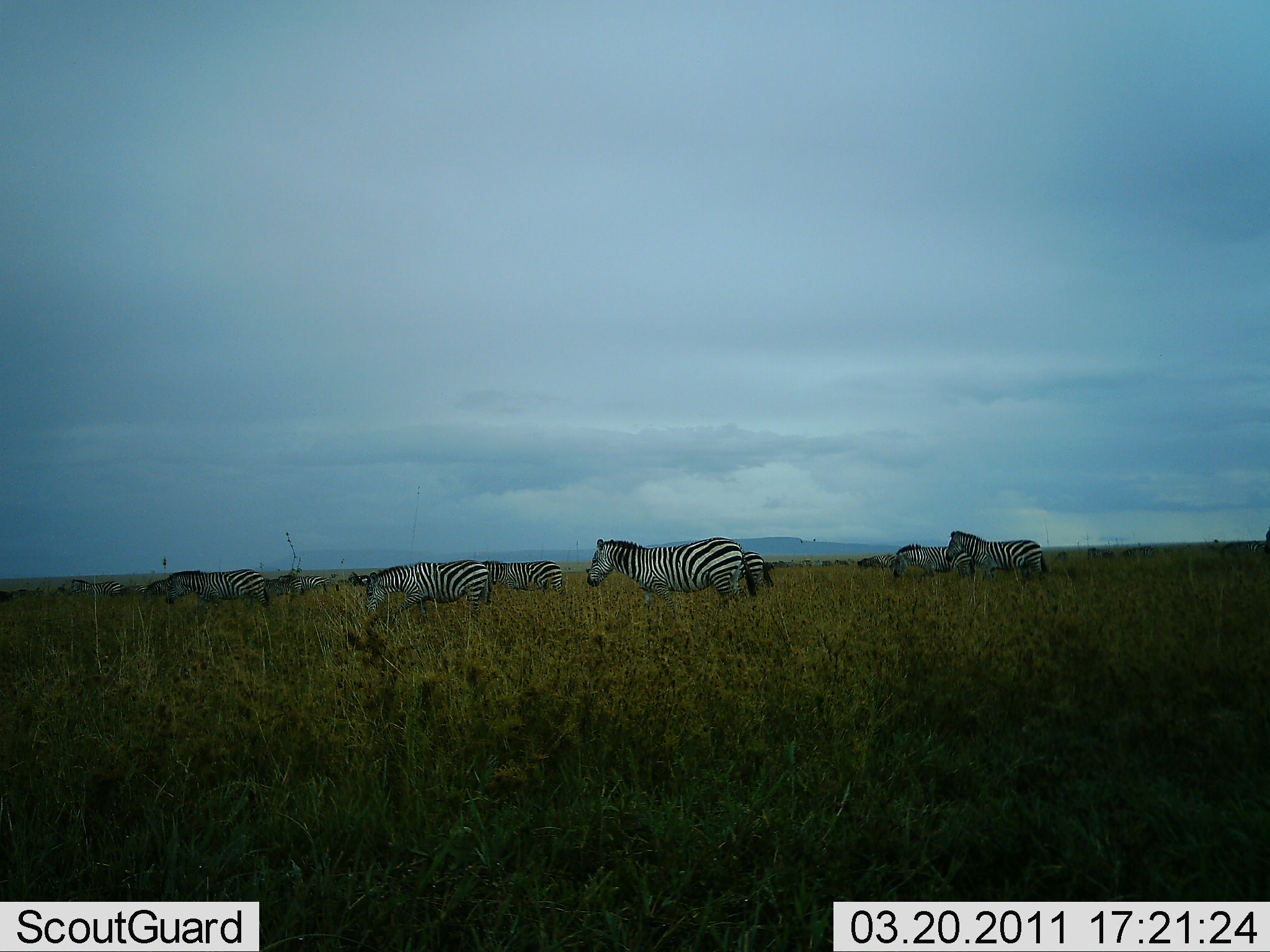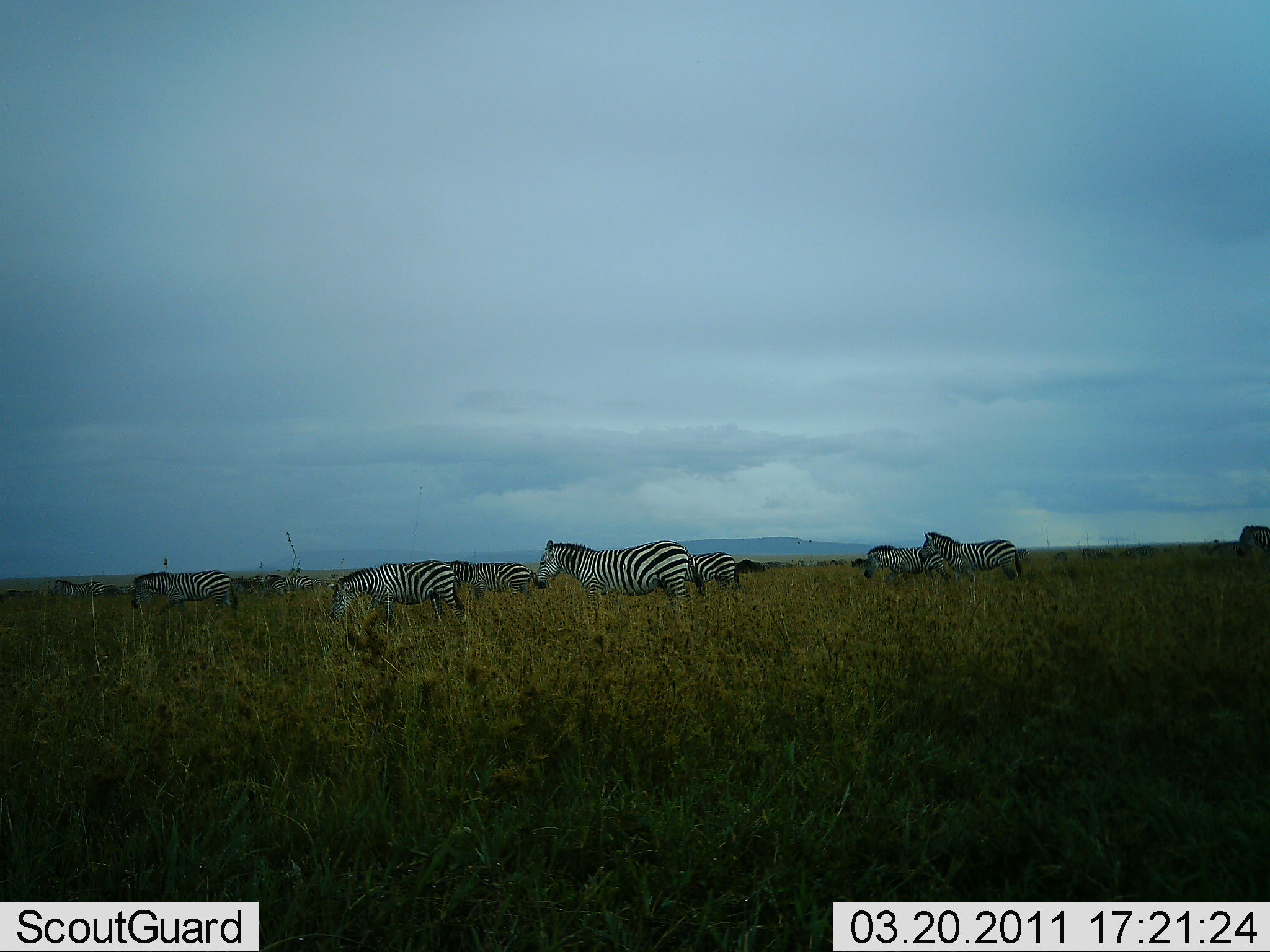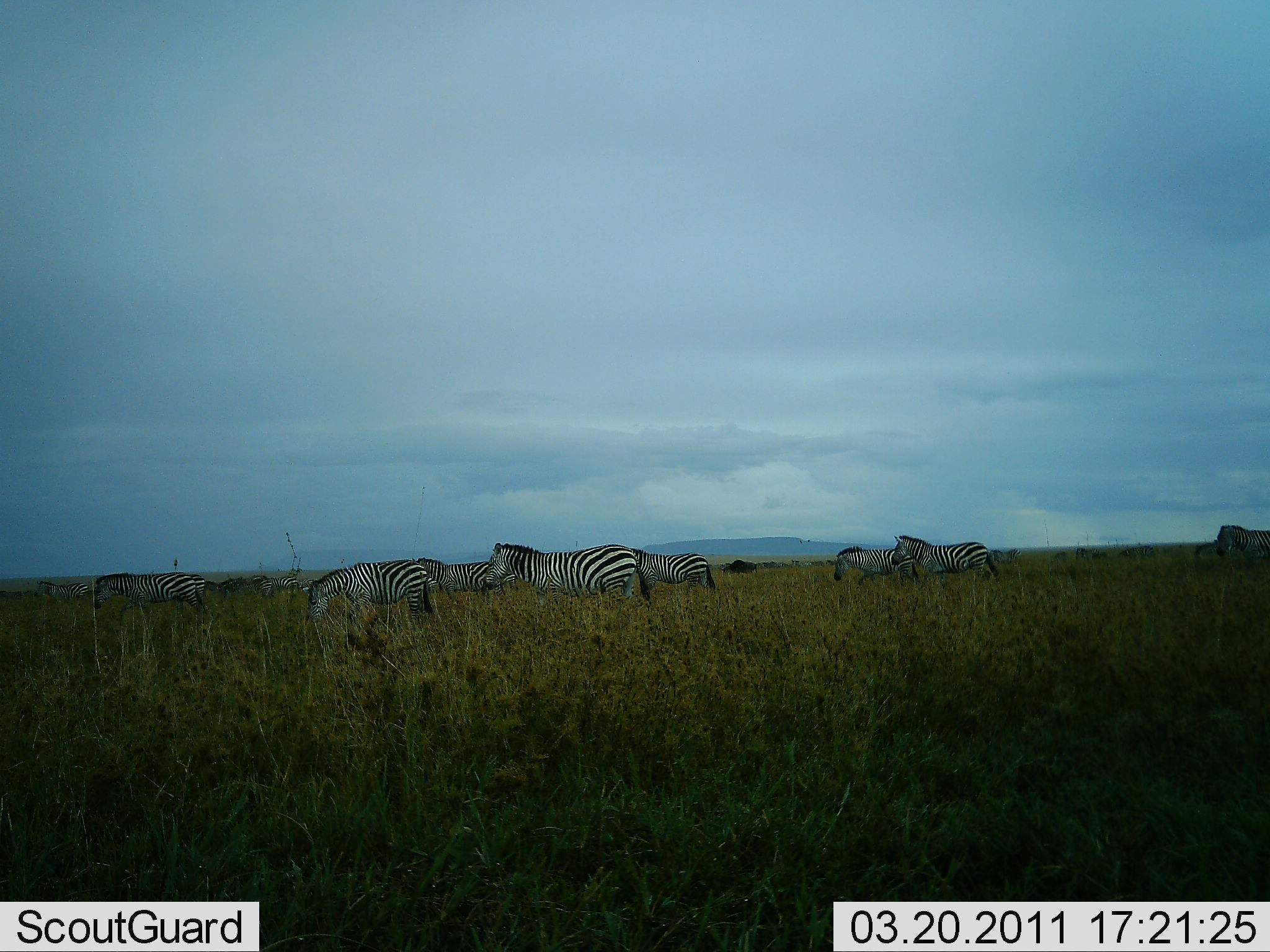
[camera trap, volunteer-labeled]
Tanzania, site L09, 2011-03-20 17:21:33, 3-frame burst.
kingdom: Animalia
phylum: Chordata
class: Mammalia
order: Perissodactyla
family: Equidae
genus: Equus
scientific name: Equus quagga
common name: plains zebra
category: zebra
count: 11-50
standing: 40%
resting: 0%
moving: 80%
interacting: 10%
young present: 0%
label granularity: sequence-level